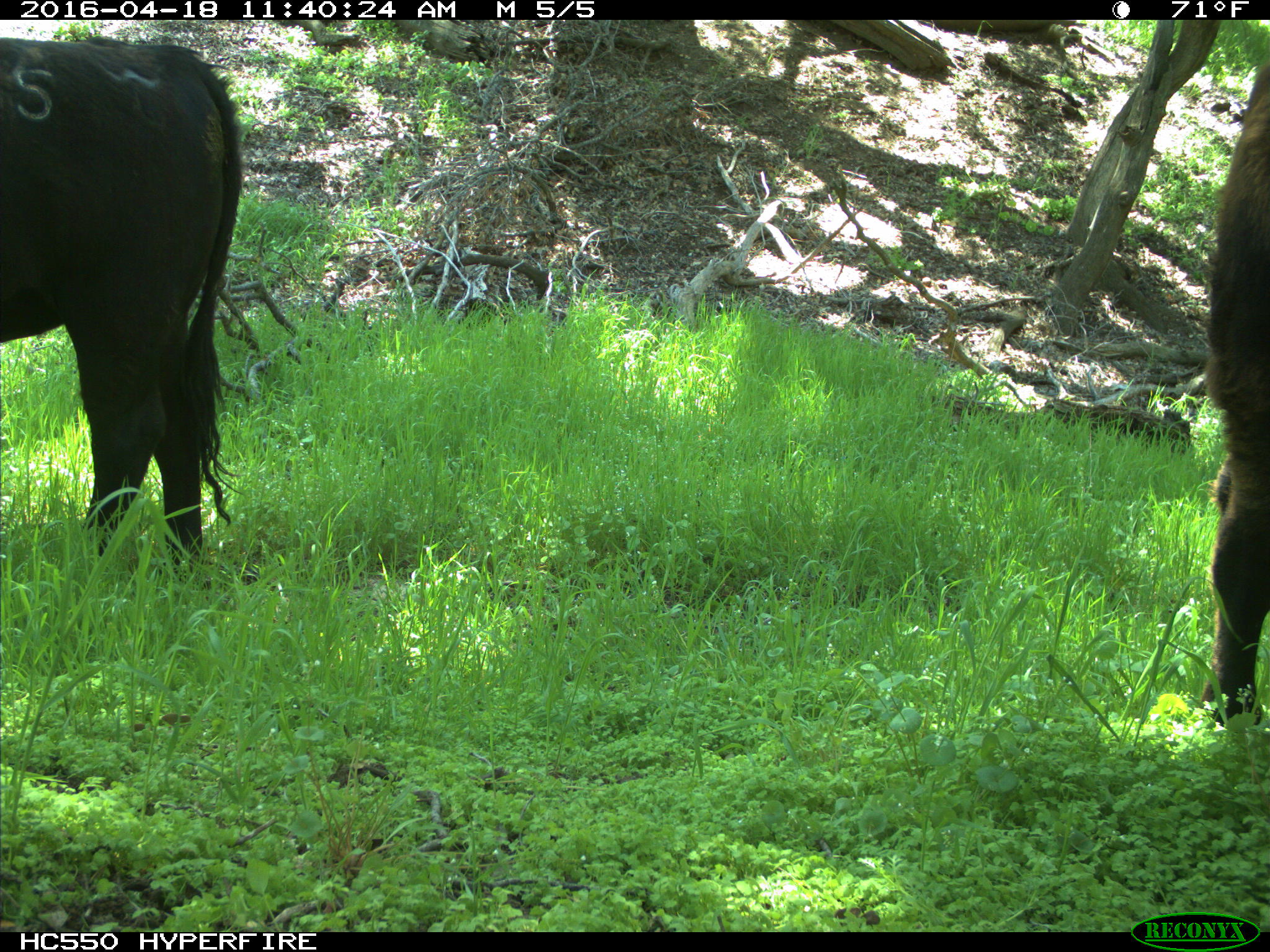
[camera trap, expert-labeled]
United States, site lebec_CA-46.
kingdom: Animalia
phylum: Chordata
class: Mammalia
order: Artiodactyla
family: Bovidae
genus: Bos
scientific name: Bos taurus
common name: domestic cow